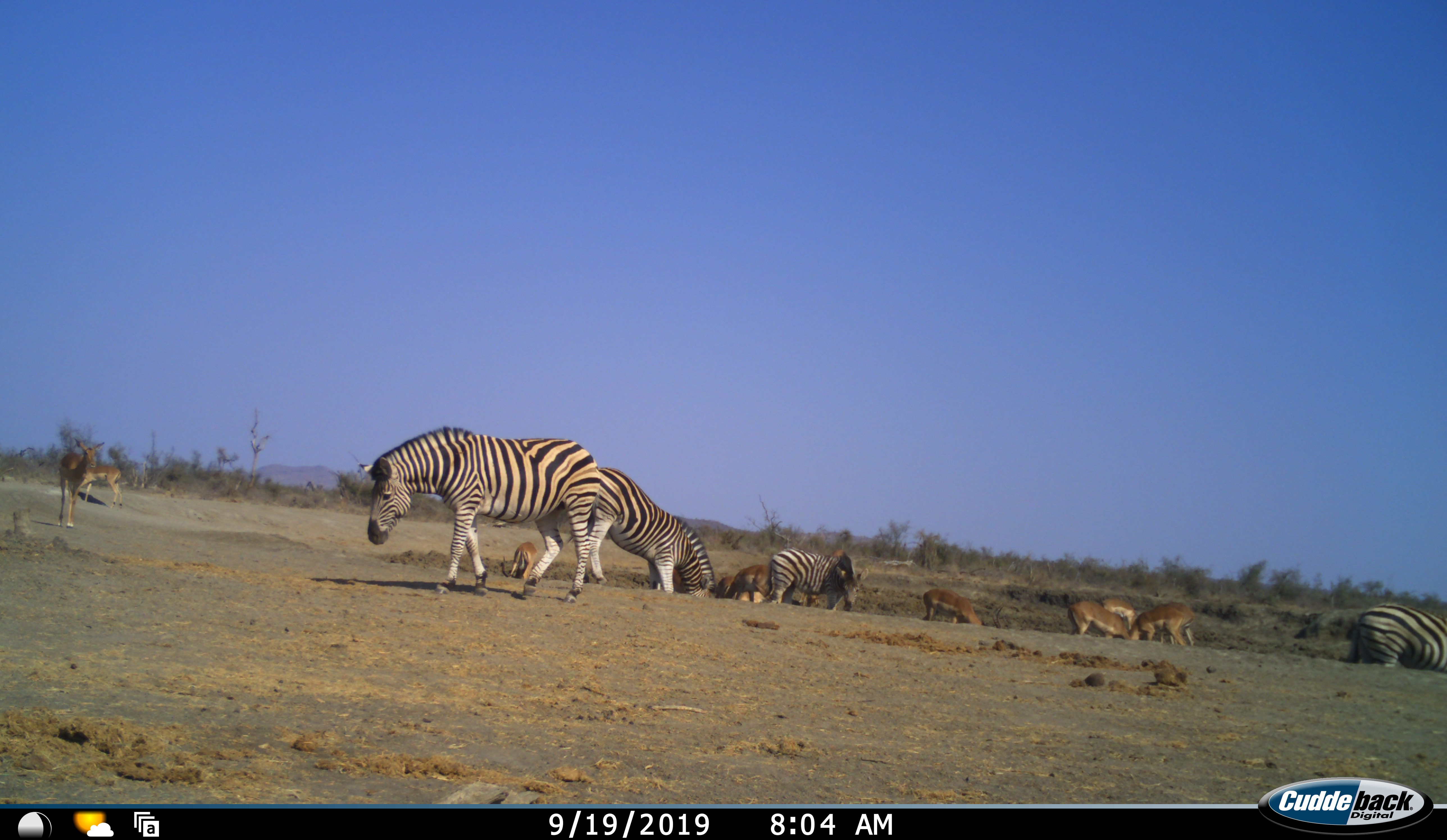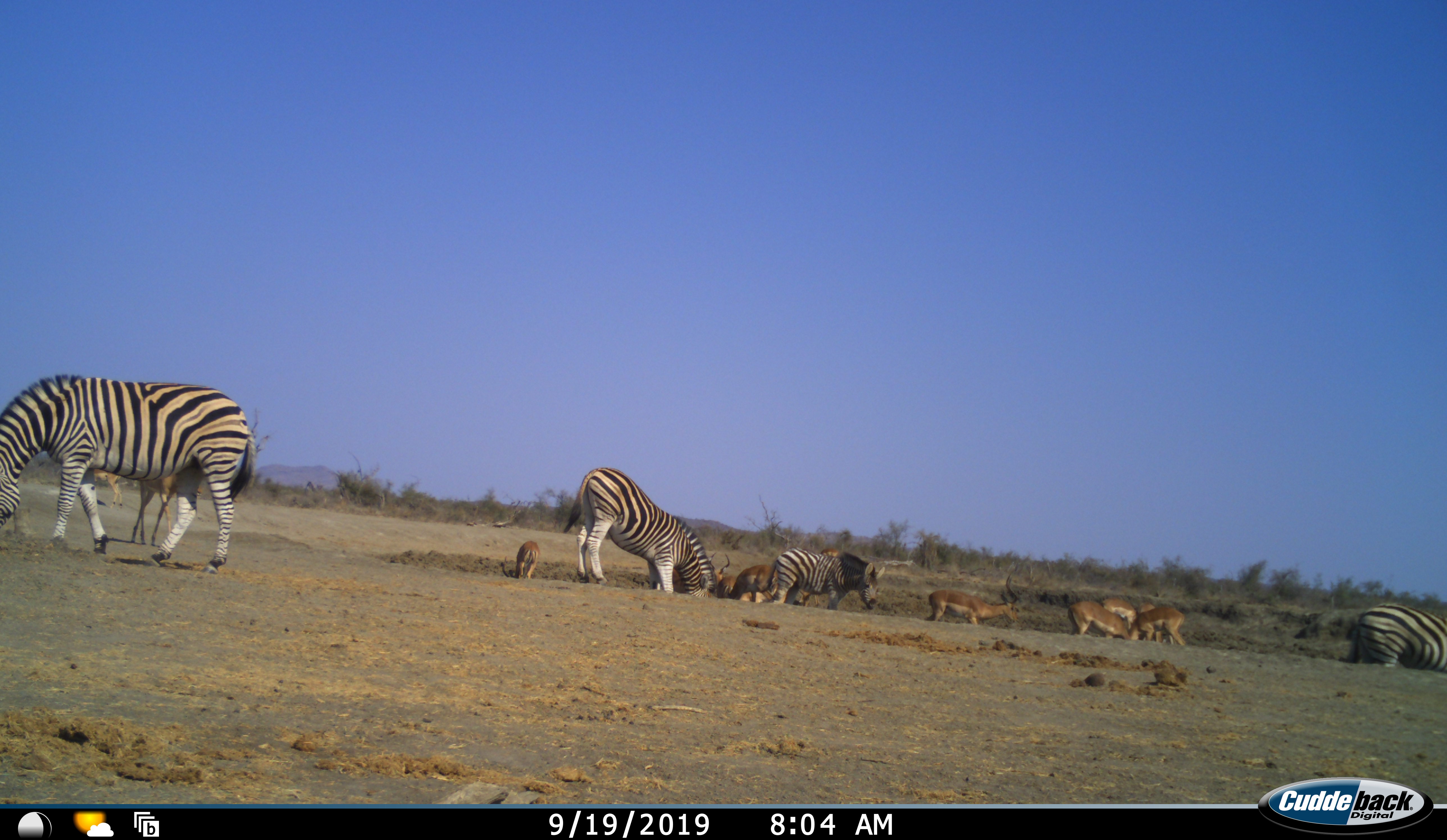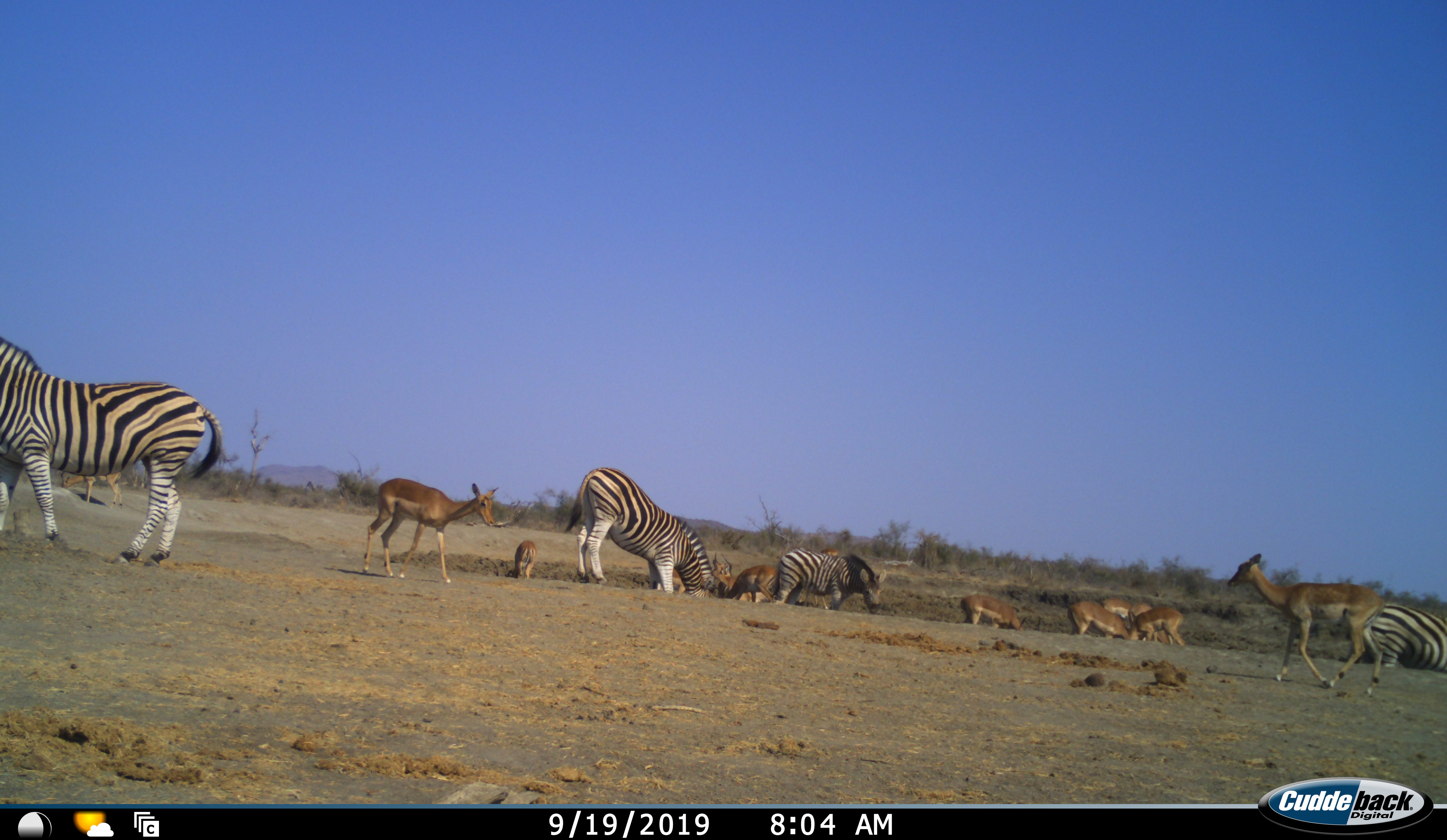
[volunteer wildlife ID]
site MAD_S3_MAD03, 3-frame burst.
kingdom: Animalia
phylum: Chordata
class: Mammalia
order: Artiodactyla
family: Bovidae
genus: Aepyceros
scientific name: Aepyceros melampus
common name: impala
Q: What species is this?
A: Impala (Aepyceros melampus).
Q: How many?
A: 10.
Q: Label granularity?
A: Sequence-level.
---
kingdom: Animalia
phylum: Chordata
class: Mammalia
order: Perissodactyla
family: Equidae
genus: Equus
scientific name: Equus quagga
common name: plains zebra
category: zebraplains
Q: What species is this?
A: Zebraplains (plains zebra) (Equus quagga).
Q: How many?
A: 4.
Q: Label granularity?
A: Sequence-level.